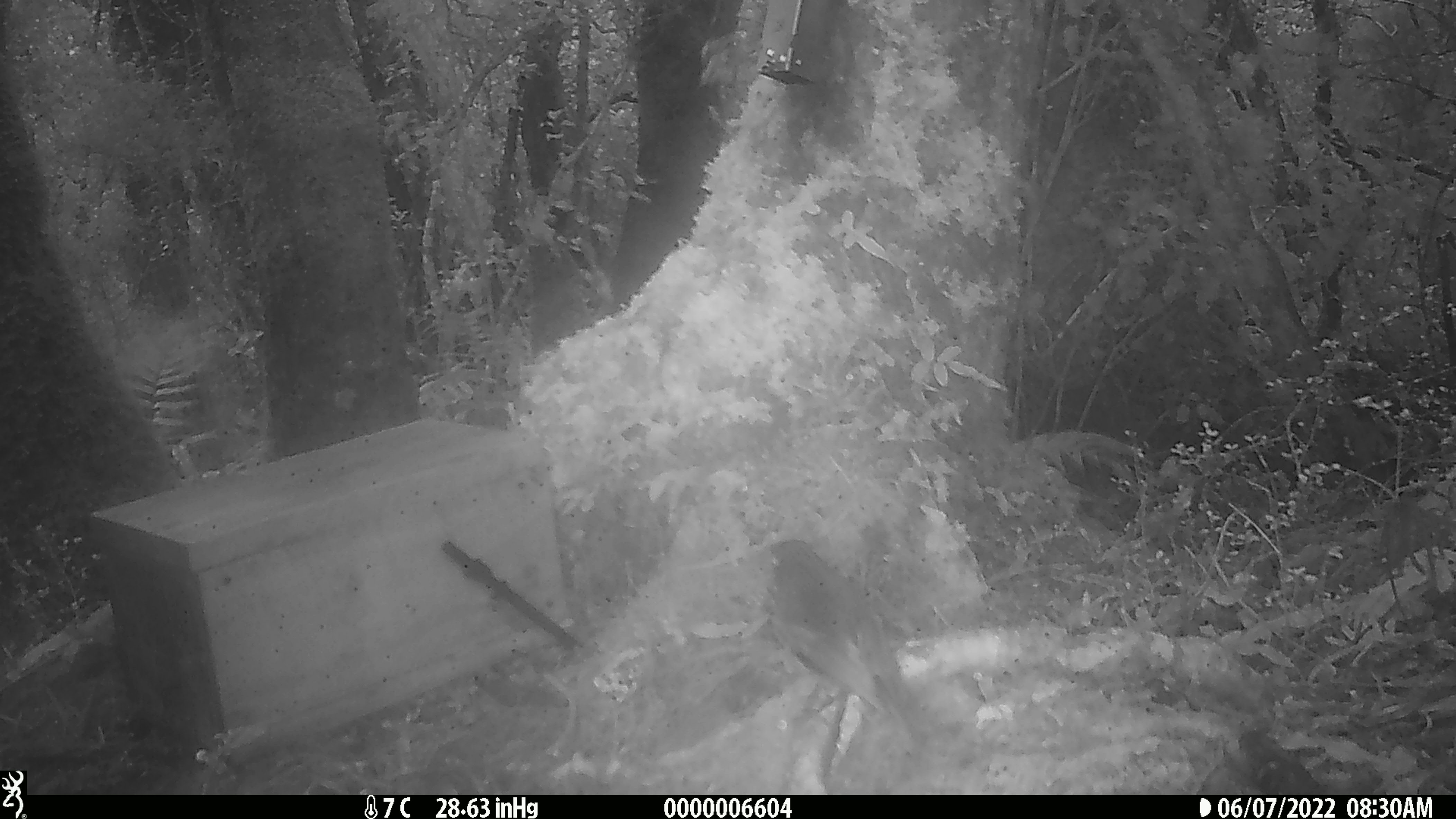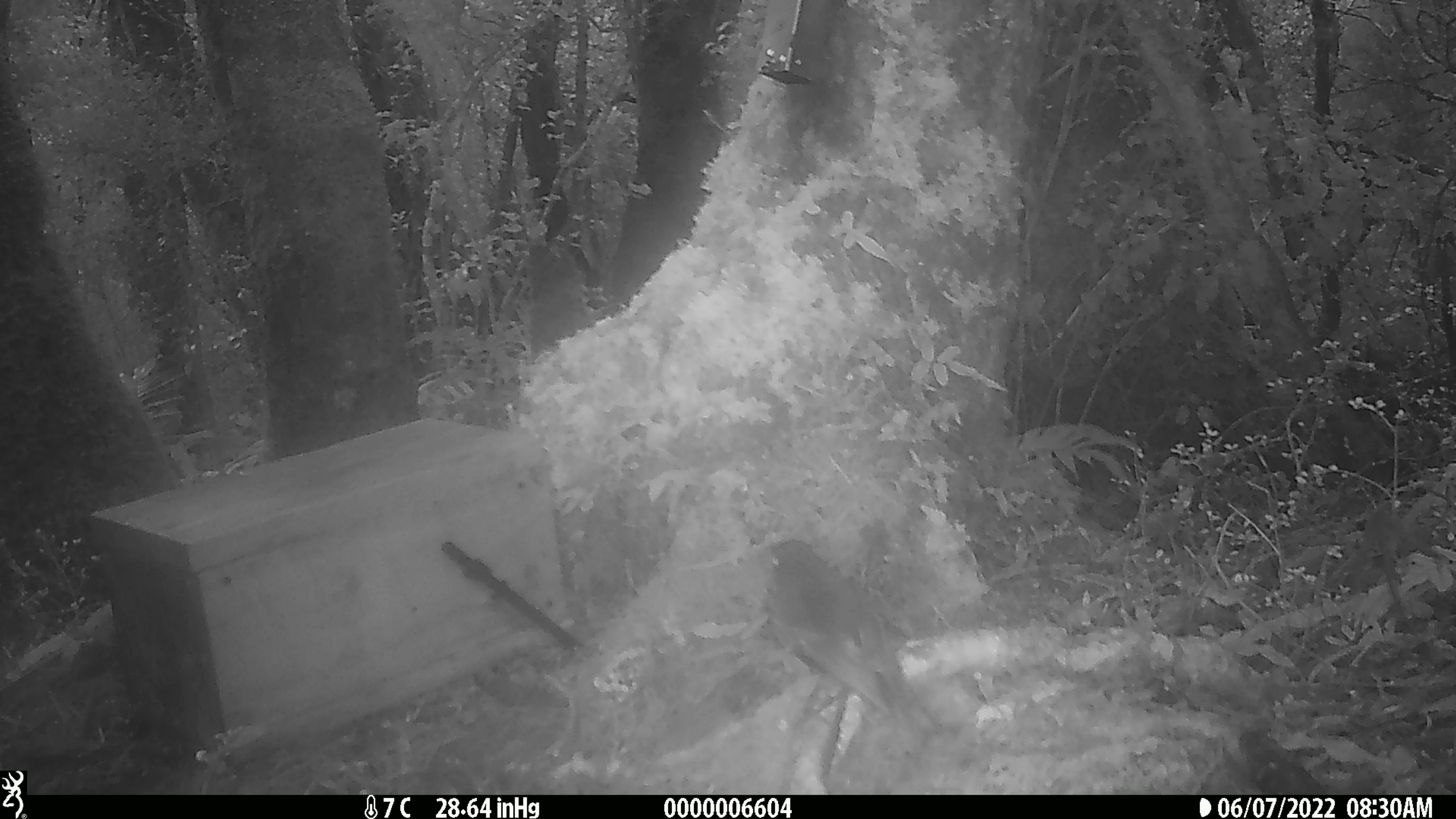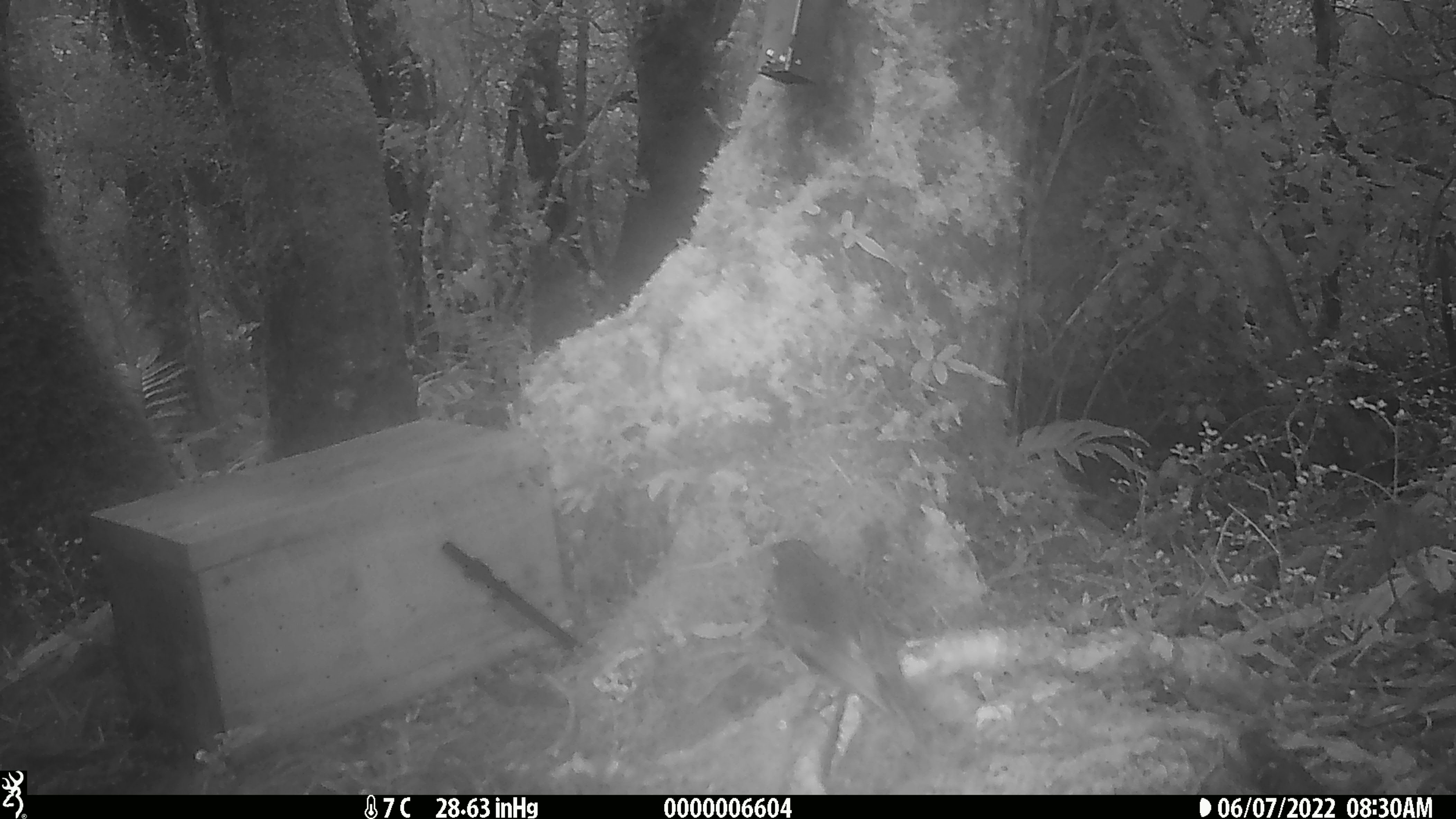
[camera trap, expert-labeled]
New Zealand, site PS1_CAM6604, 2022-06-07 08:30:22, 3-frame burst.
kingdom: Animalia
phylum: Chordata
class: Aves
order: Passeriformes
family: Petroicidae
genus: Petroica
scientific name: Petroica australis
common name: new zealand robin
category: robin